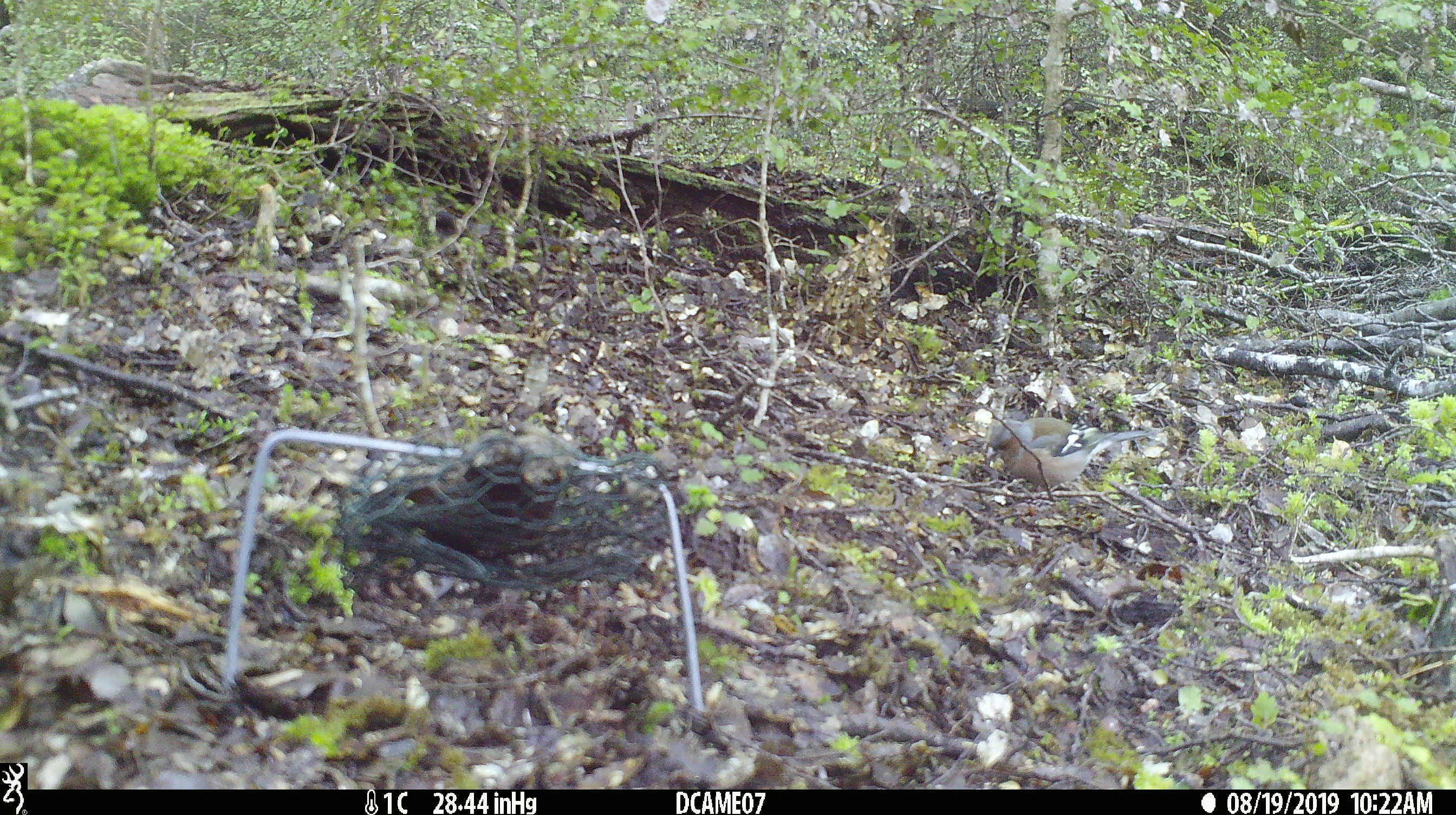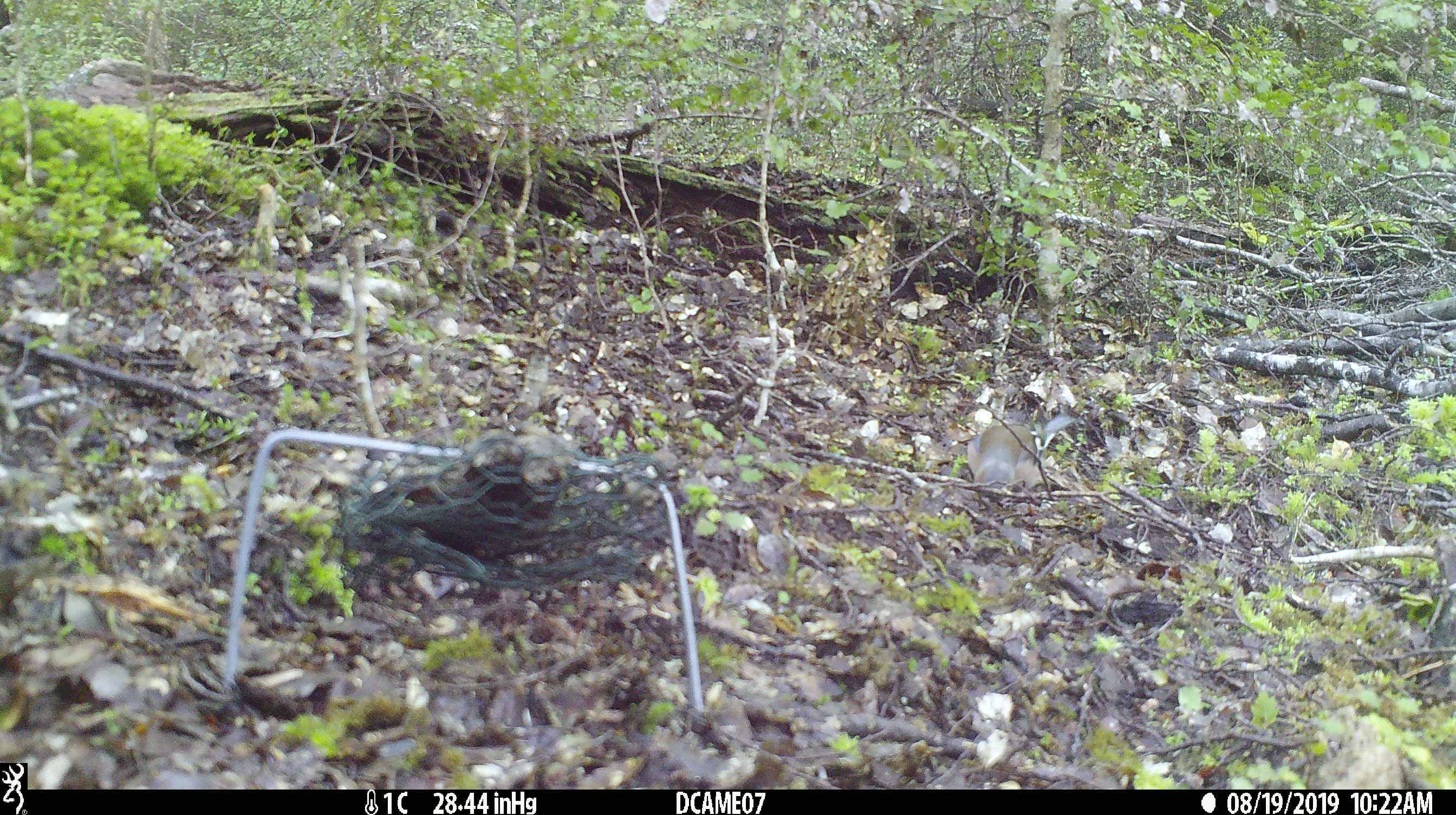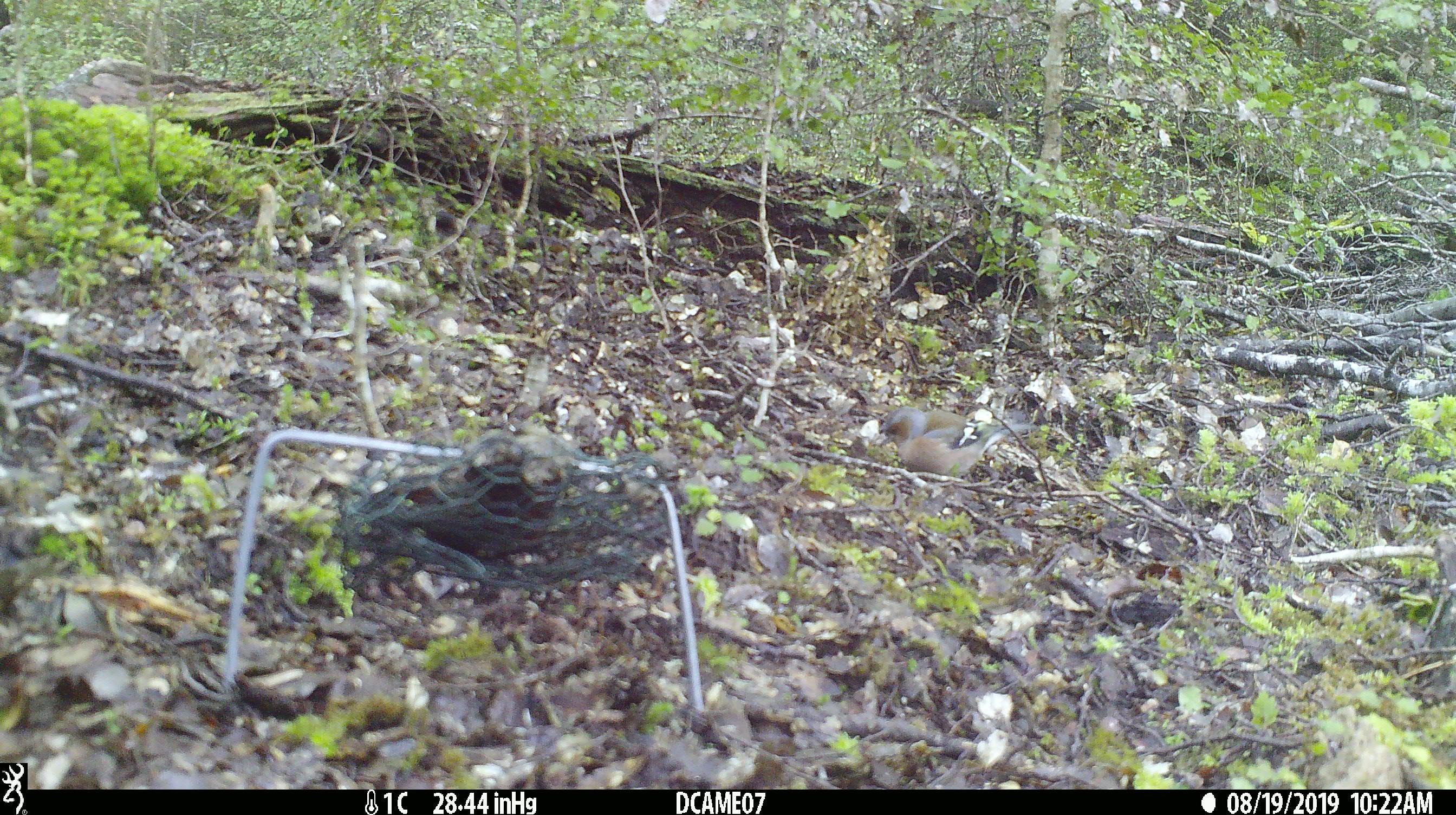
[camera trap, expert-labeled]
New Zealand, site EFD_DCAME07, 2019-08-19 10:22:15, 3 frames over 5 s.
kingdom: Animalia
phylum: Chordata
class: Aves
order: Passeriformes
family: Fringillidae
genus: Fringilla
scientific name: Fringilla coelebs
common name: common chaffinch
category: chaffinch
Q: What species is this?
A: Chaffinch (common chaffinch) (Fringilla coelebs).